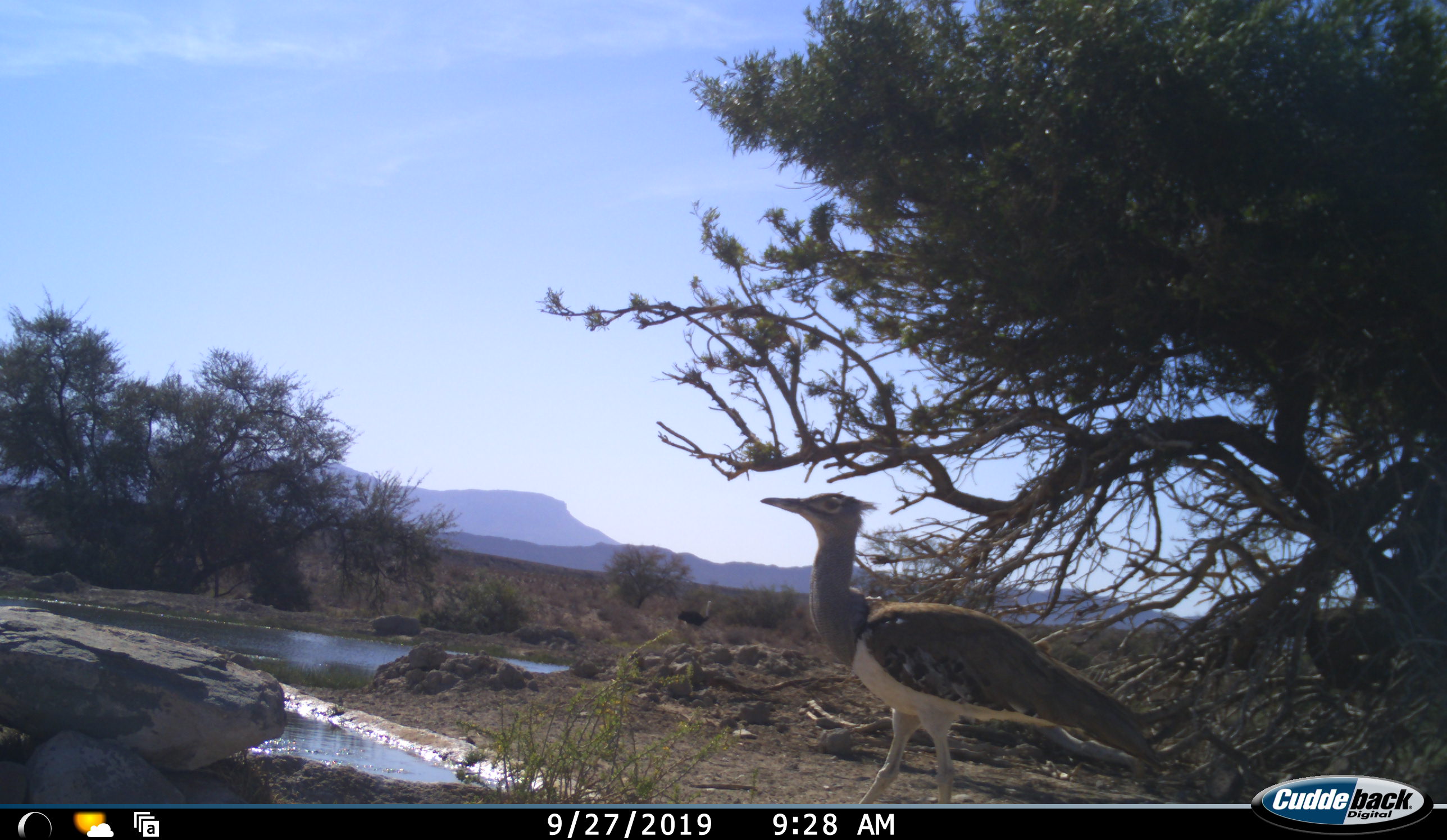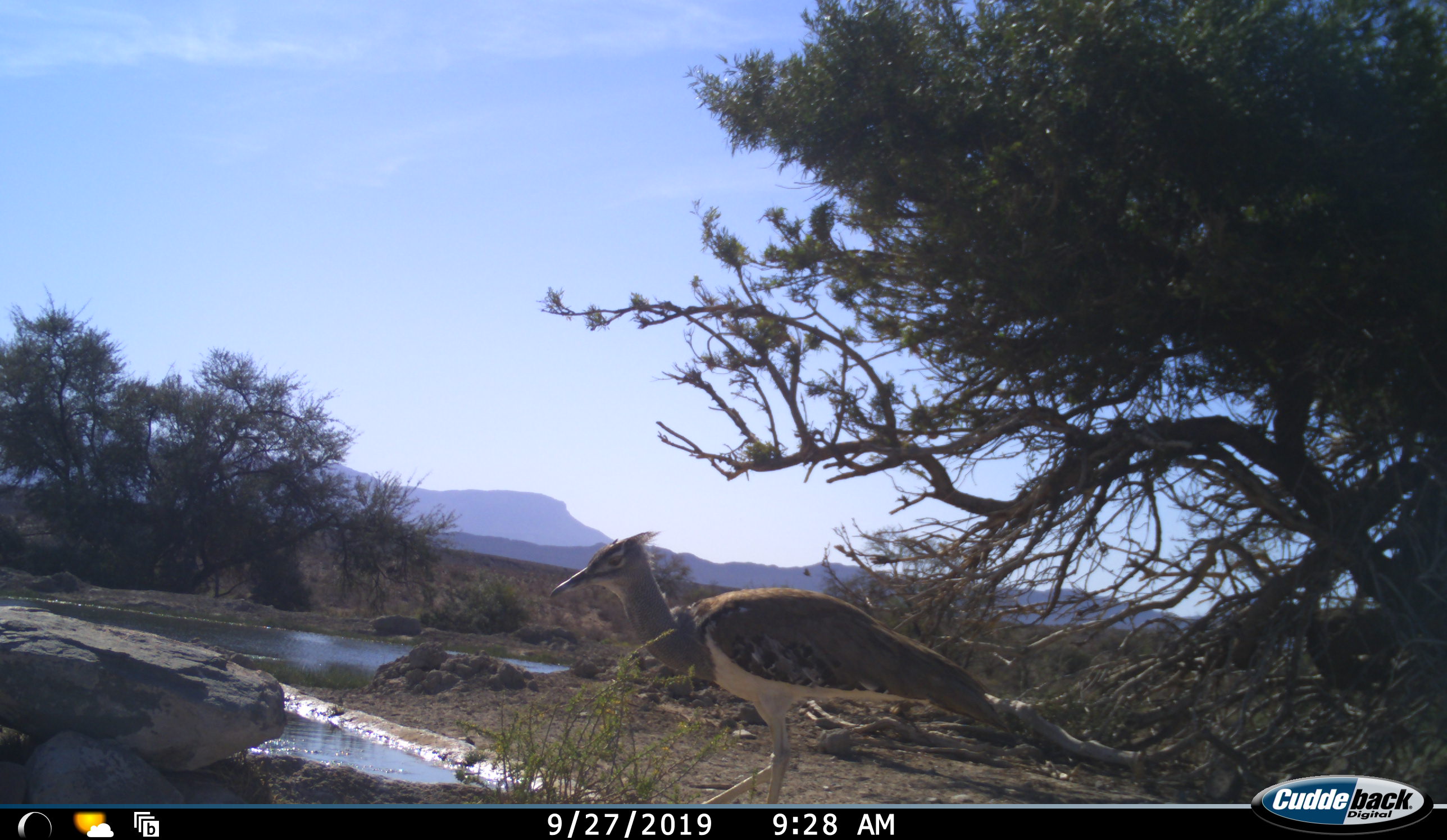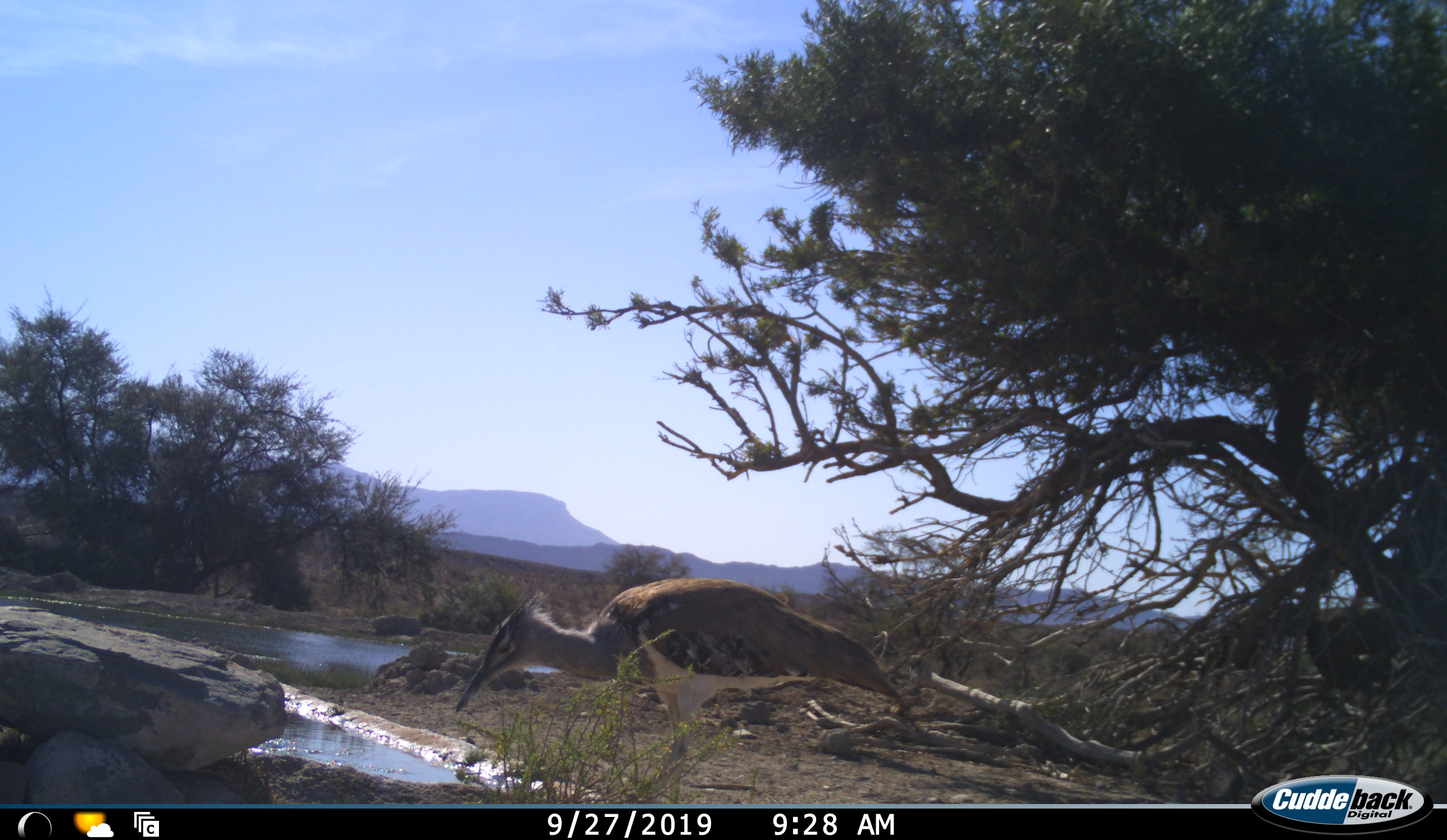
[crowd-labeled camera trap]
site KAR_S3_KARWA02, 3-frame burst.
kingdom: Animalia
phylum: Chordata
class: Aves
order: Otidiformes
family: Otididae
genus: Ardeotis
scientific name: Ardeotis kori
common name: kori bustard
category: bustardkori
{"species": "bustardkori (kori bustard) (Ardeotis kori)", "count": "1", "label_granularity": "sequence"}